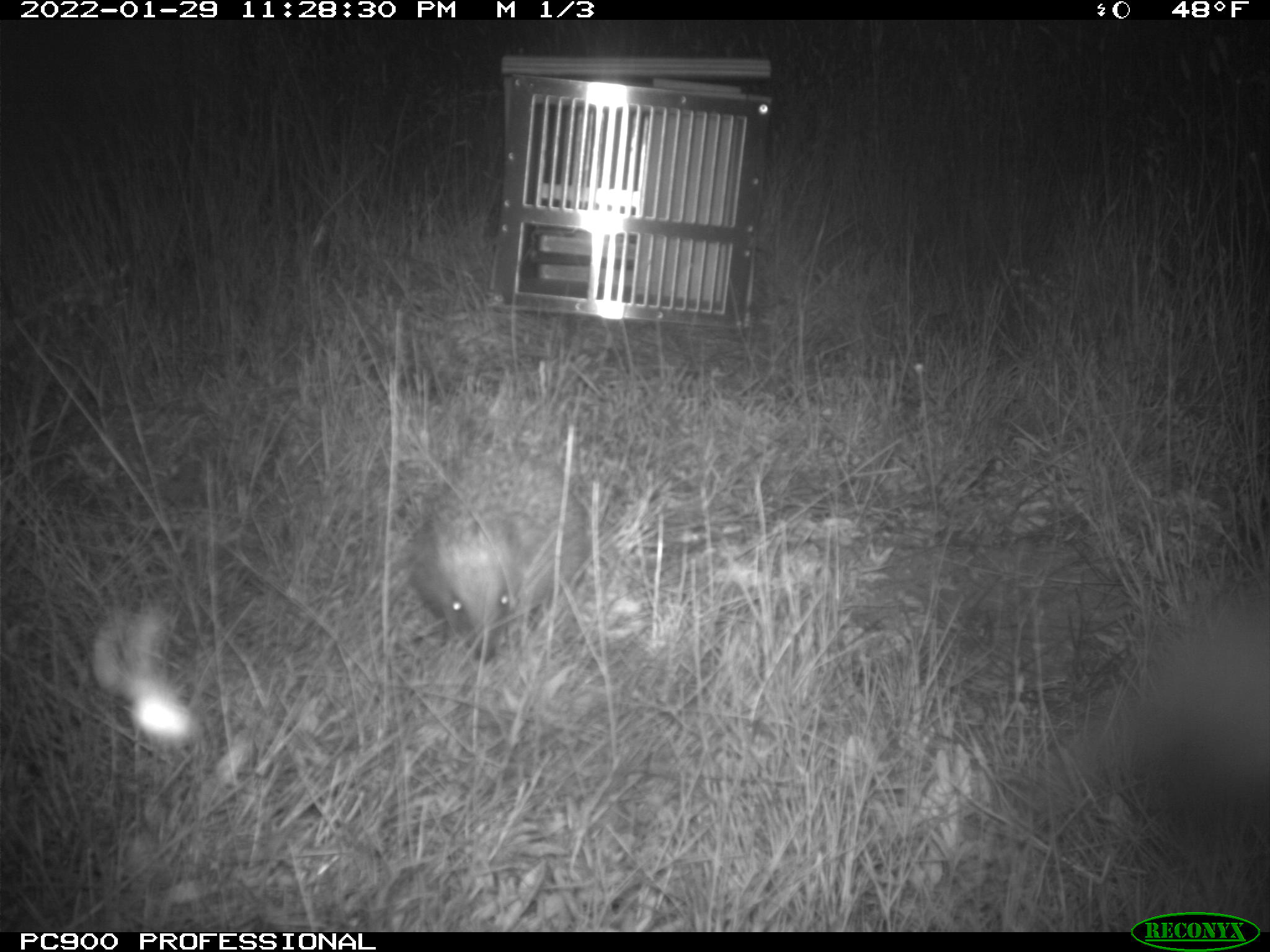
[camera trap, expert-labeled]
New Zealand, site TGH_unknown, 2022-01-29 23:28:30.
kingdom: Animalia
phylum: Chordata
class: Mammalia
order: Eulipotyphla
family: Erinaceidae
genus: Erinaceus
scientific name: Erinaceus europaeus europaeus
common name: european hedgehog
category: hedgehog